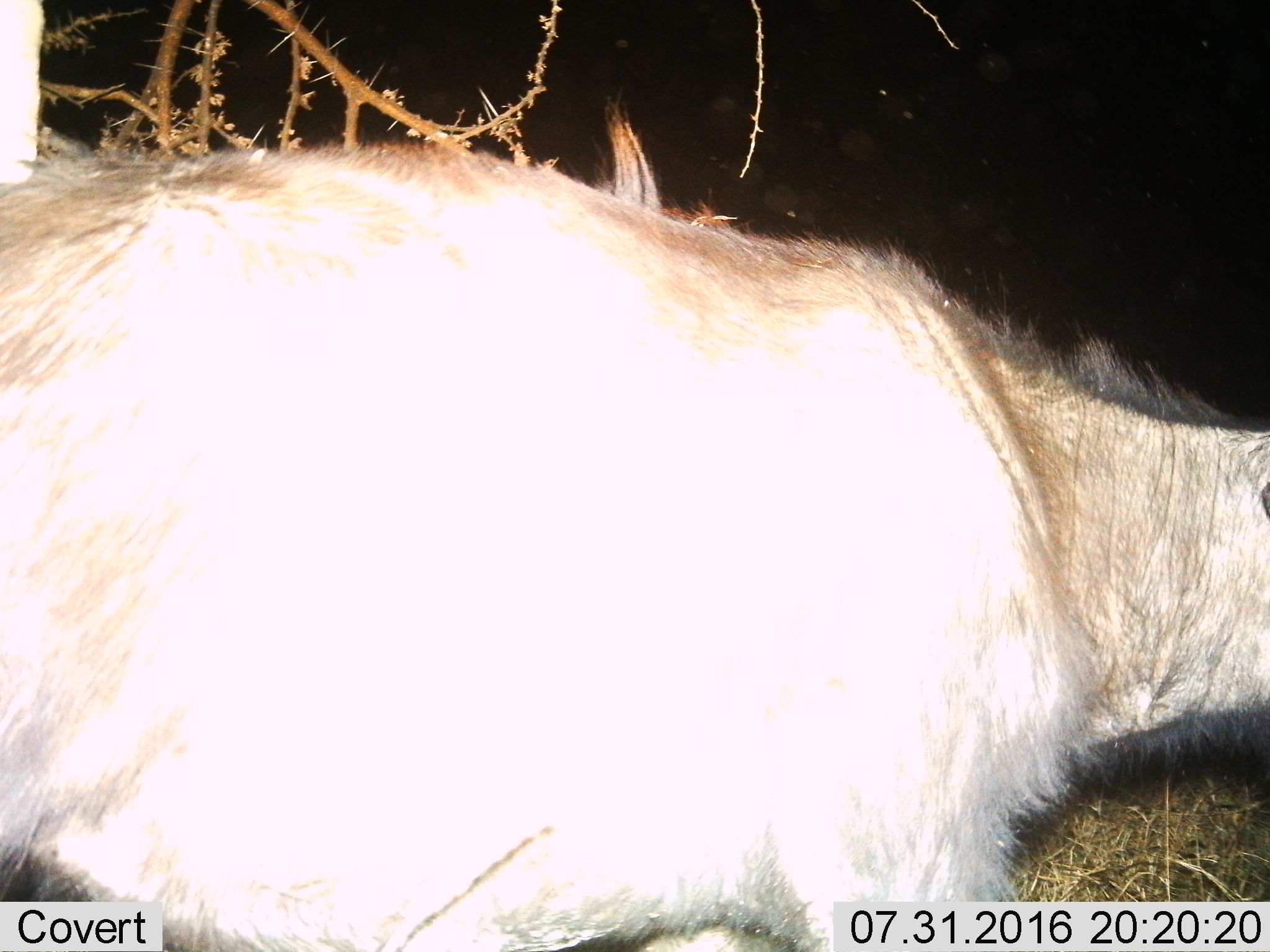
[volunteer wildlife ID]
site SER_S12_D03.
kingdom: Animalia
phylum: Chordata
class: Mammalia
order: Artiodactyla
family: Bovidae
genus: Connochaetes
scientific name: Connochaetes taurinus taurinus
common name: blue wildebeest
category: wildebeestblue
Wildebeestblue (blue wildebeest) (Connochaetes taurinus taurinus), count 1. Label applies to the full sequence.